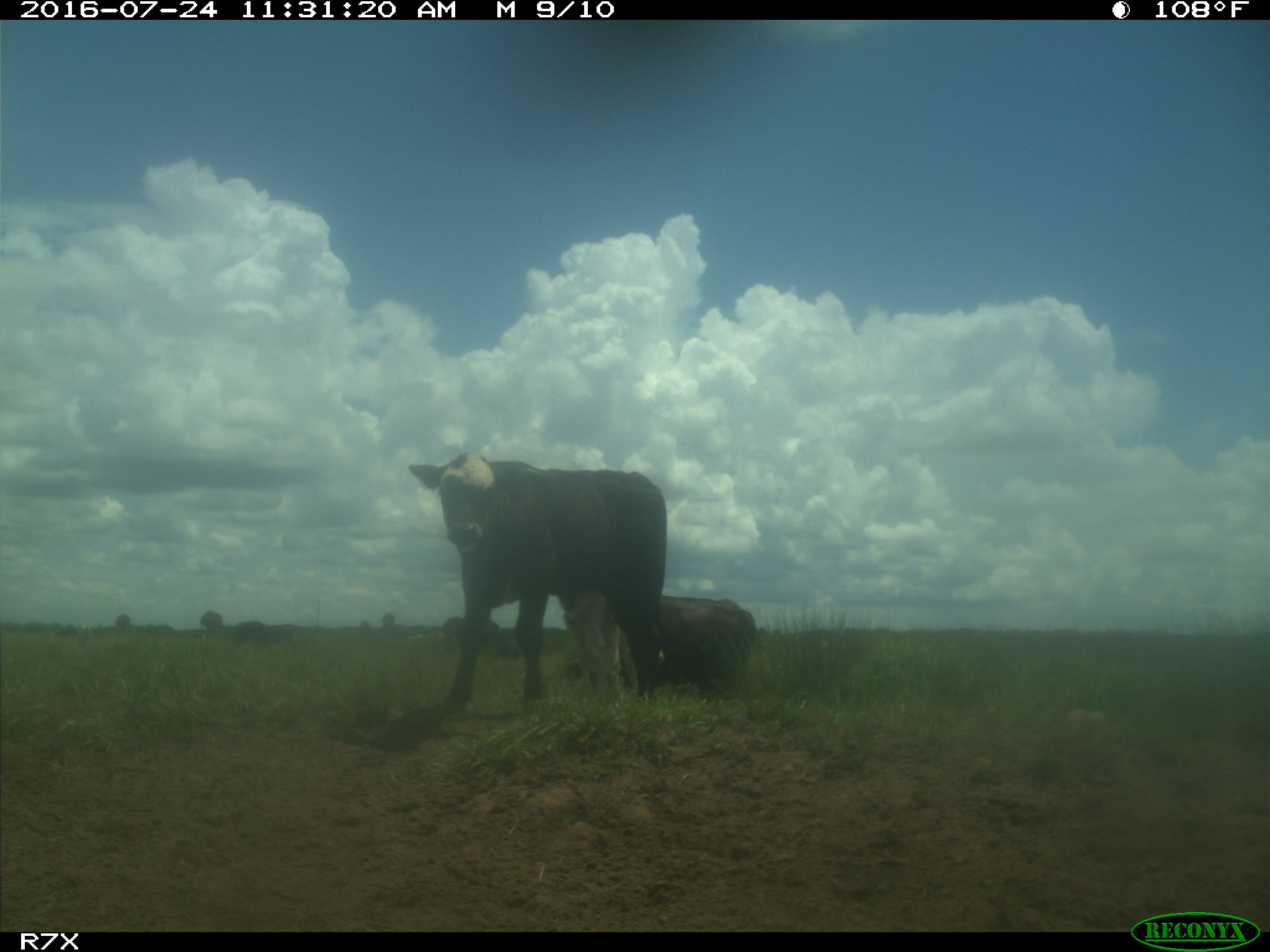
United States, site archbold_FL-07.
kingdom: Animalia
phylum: Chordata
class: Mammalia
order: Artiodactyla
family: Bovidae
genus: Bos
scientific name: Bos taurus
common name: domestic cow